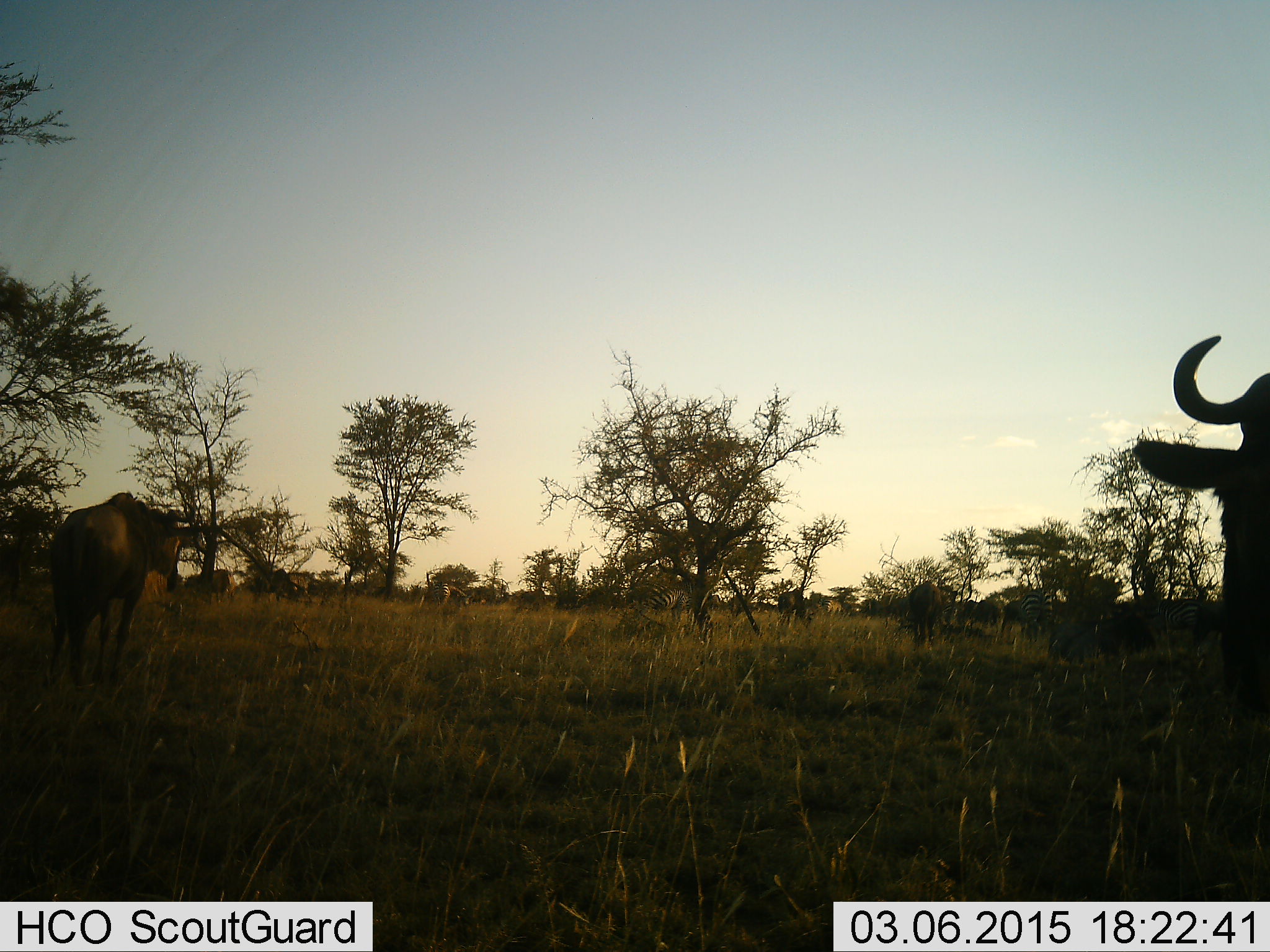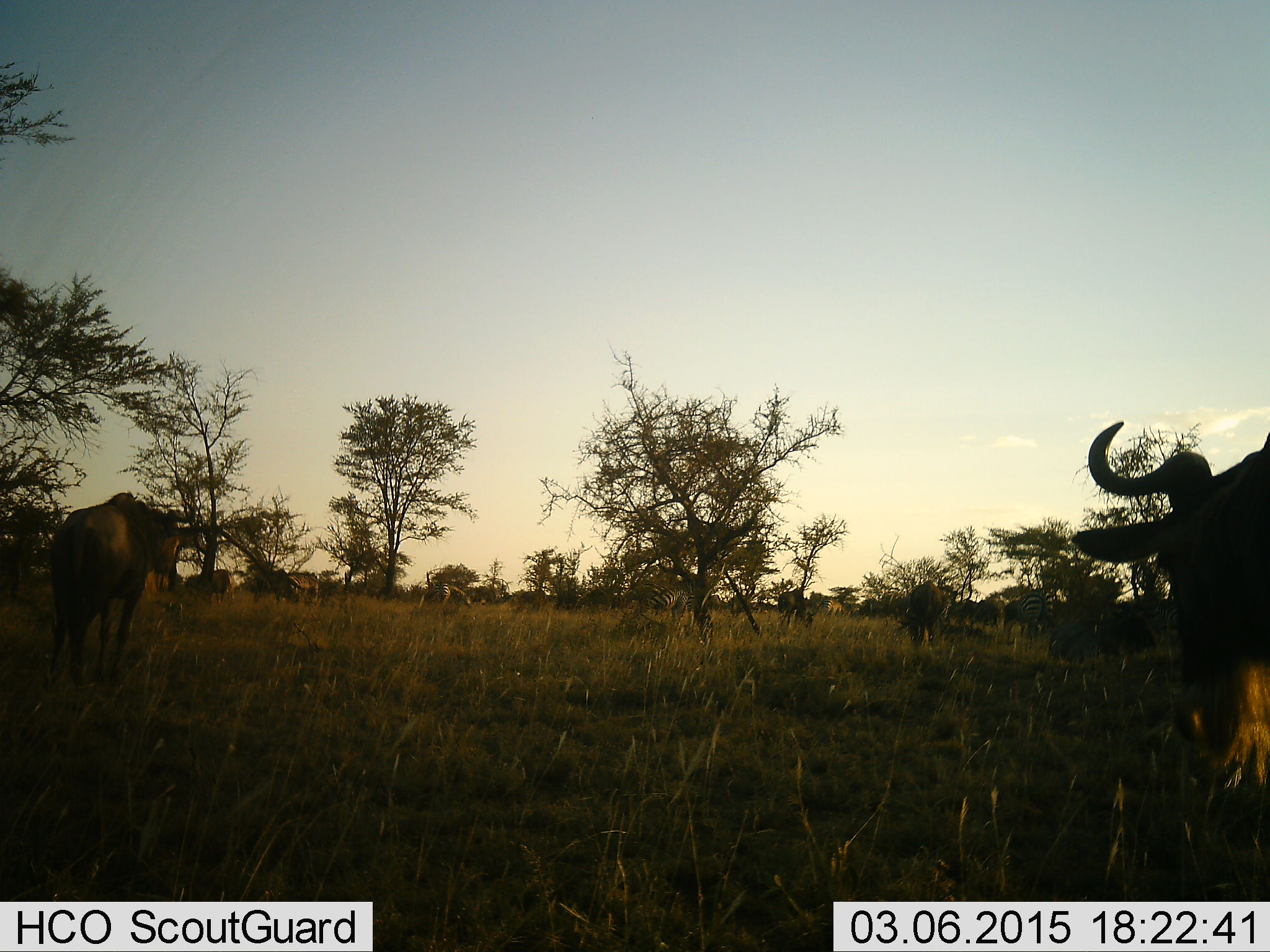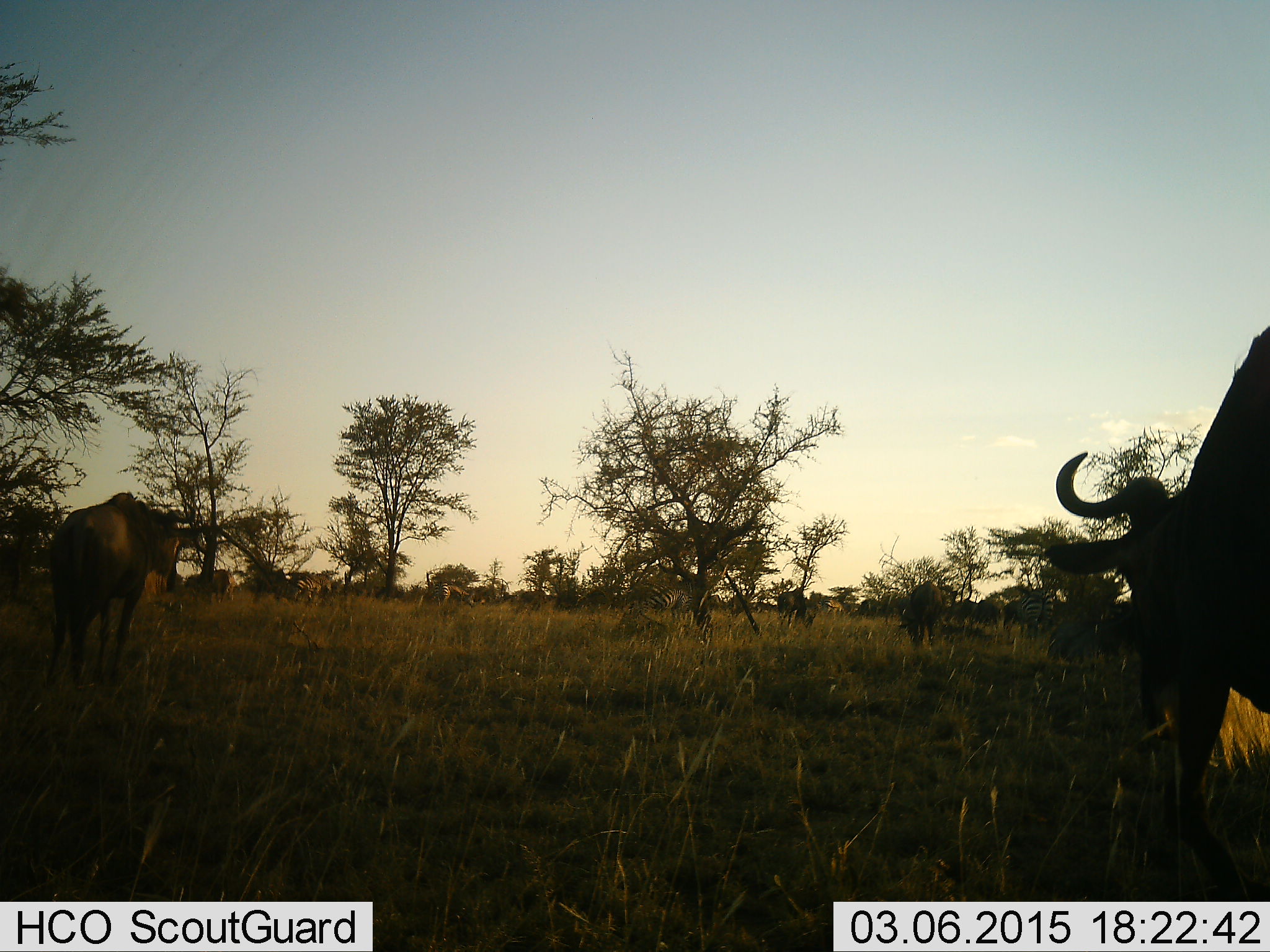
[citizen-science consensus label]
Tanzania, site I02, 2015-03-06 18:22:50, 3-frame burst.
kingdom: Animalia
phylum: Chordata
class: Mammalia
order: Artiodactyla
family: Bovidae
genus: Connochaetes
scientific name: Connochaetes taurinus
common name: blue wildebeest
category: wildebeest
Wildebeest (blue wildebeest) (Connochaetes taurinus), count 3. Behavior (volunteer vote fractions): standing 50%, resting 0%, moving 50%, interacting 0%. Young present (vote fraction): 0%. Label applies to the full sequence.